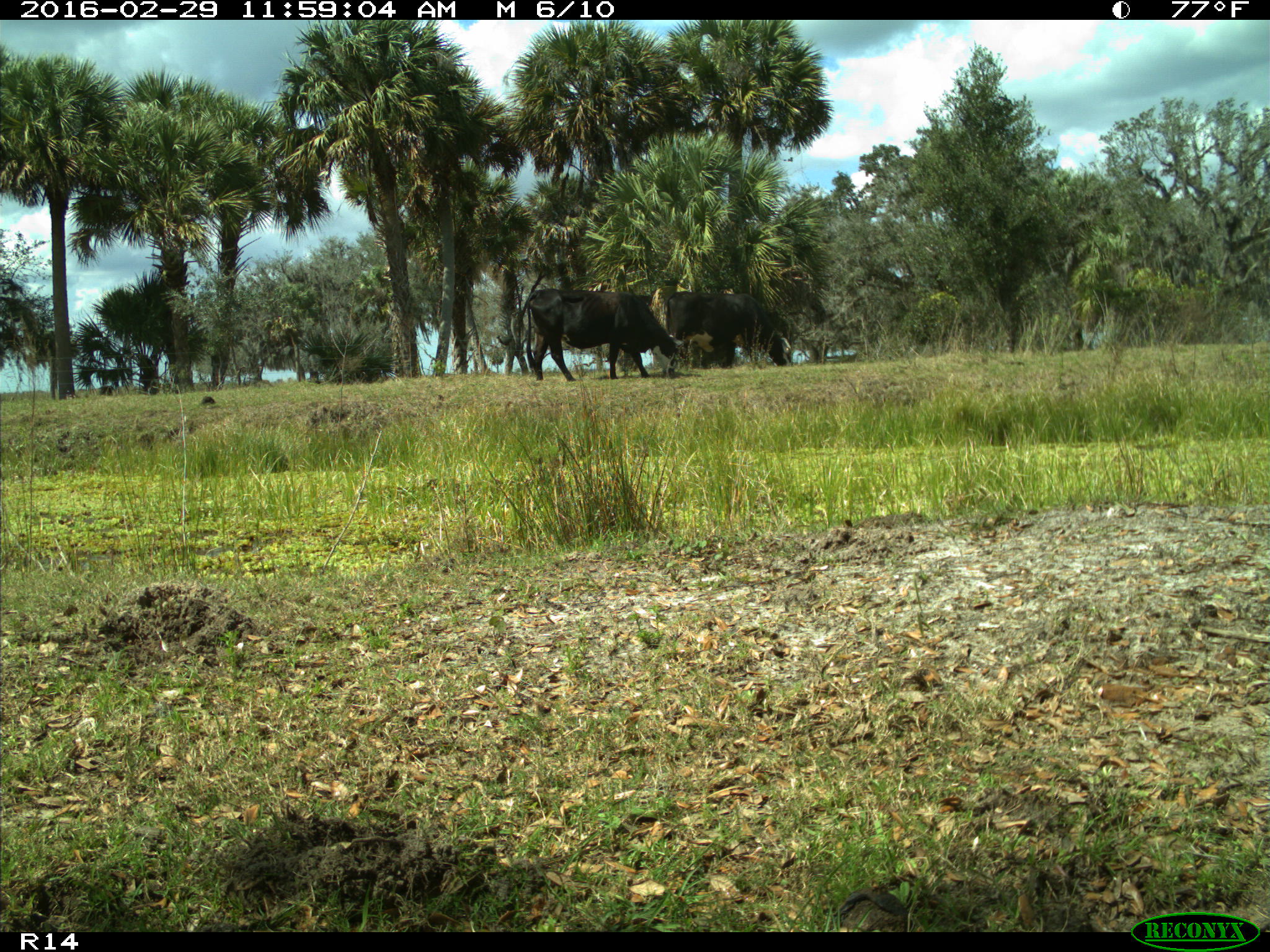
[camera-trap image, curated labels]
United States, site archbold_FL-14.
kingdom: Animalia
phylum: Chordata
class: Mammalia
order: Artiodactyla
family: Bovidae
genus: Bos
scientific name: Bos taurus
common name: domestic cow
Bos taurus (domestic cow).